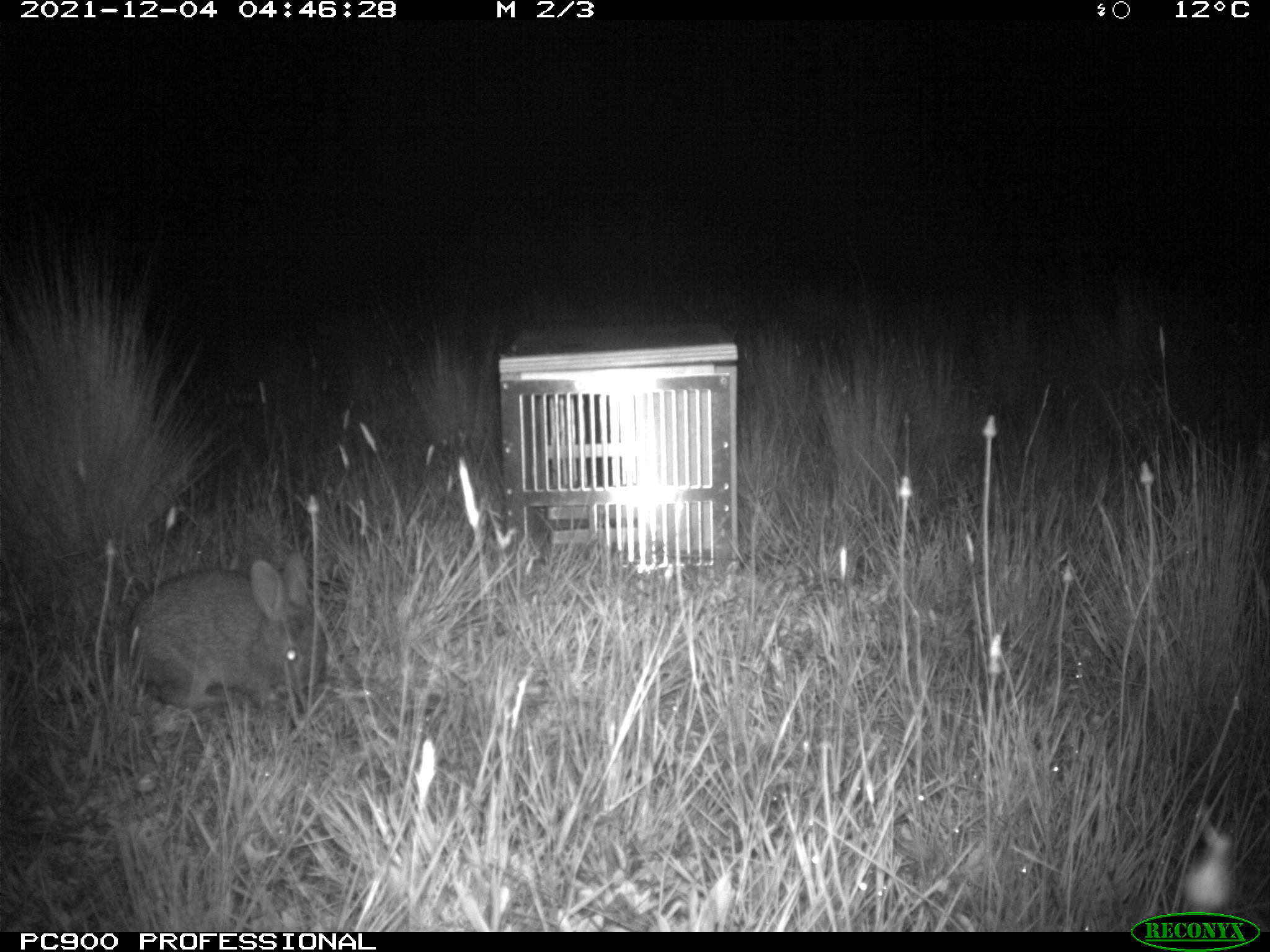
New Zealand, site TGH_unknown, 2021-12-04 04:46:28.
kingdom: Animalia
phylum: Chordata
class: Mammalia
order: Lagomorpha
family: Leporidae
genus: Oryctolagus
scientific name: Oryctolagus cuniculus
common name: european rabbit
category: rabbit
Rabbit (european rabbit) (Oryctolagus cuniculus).